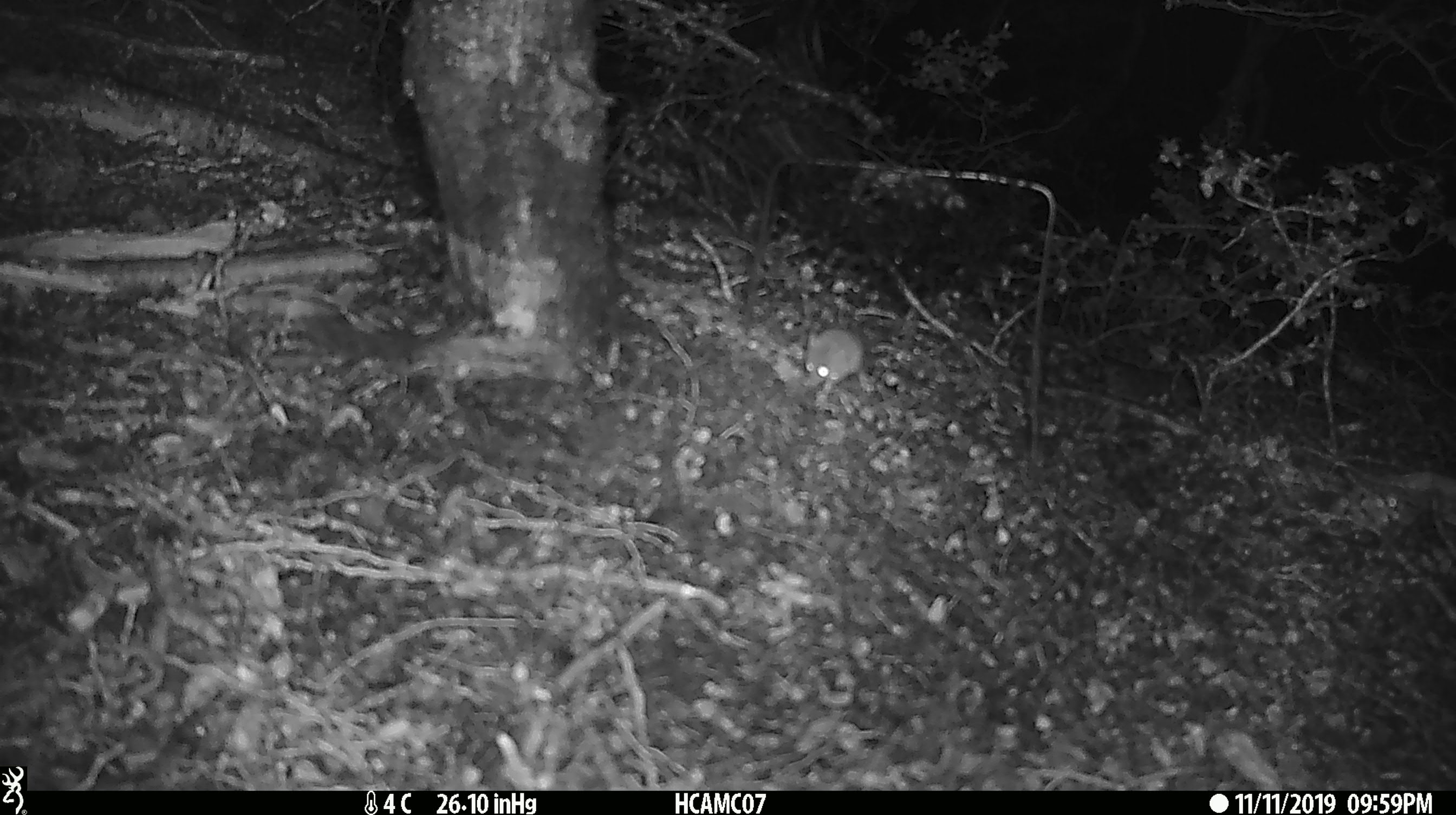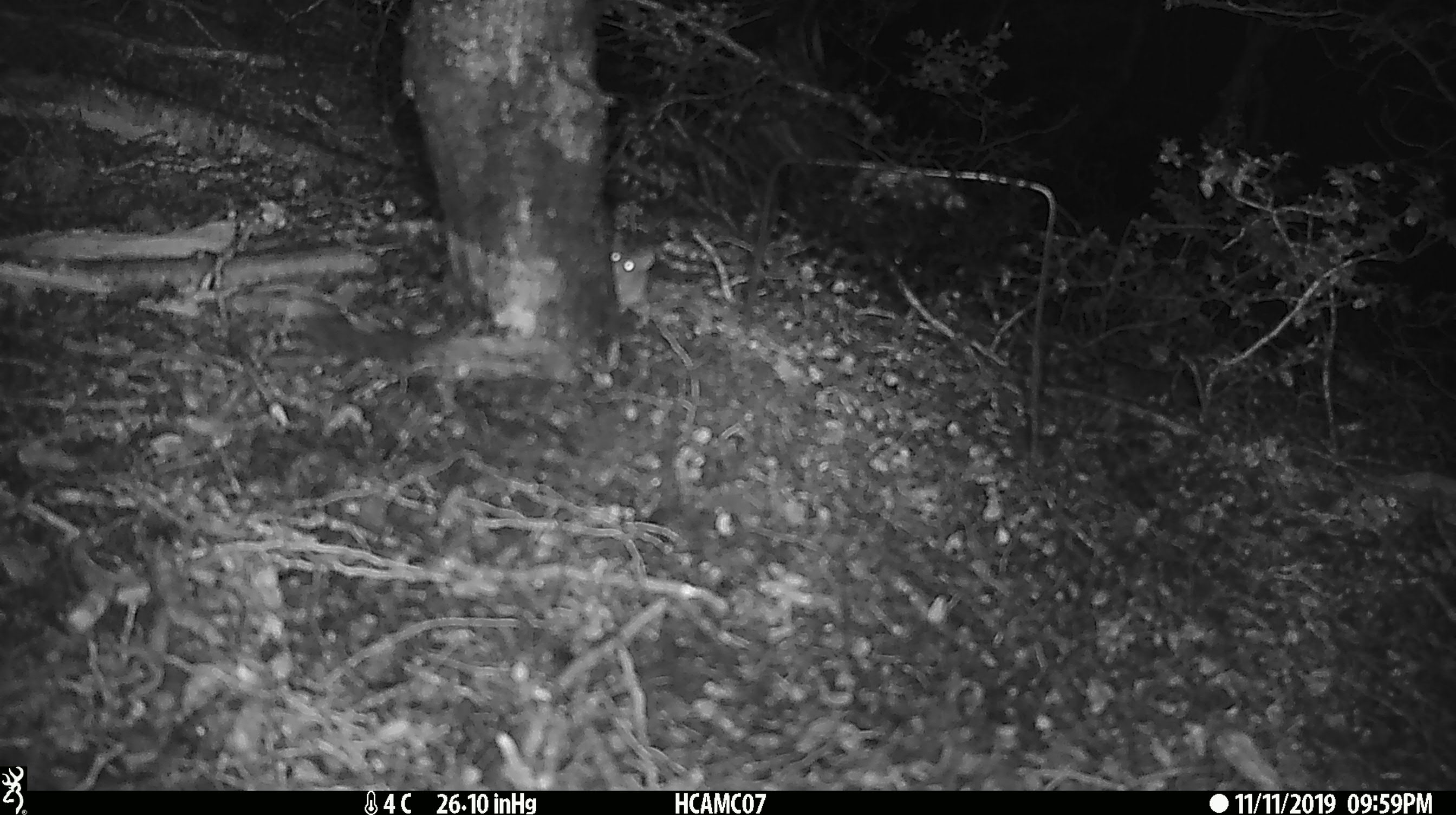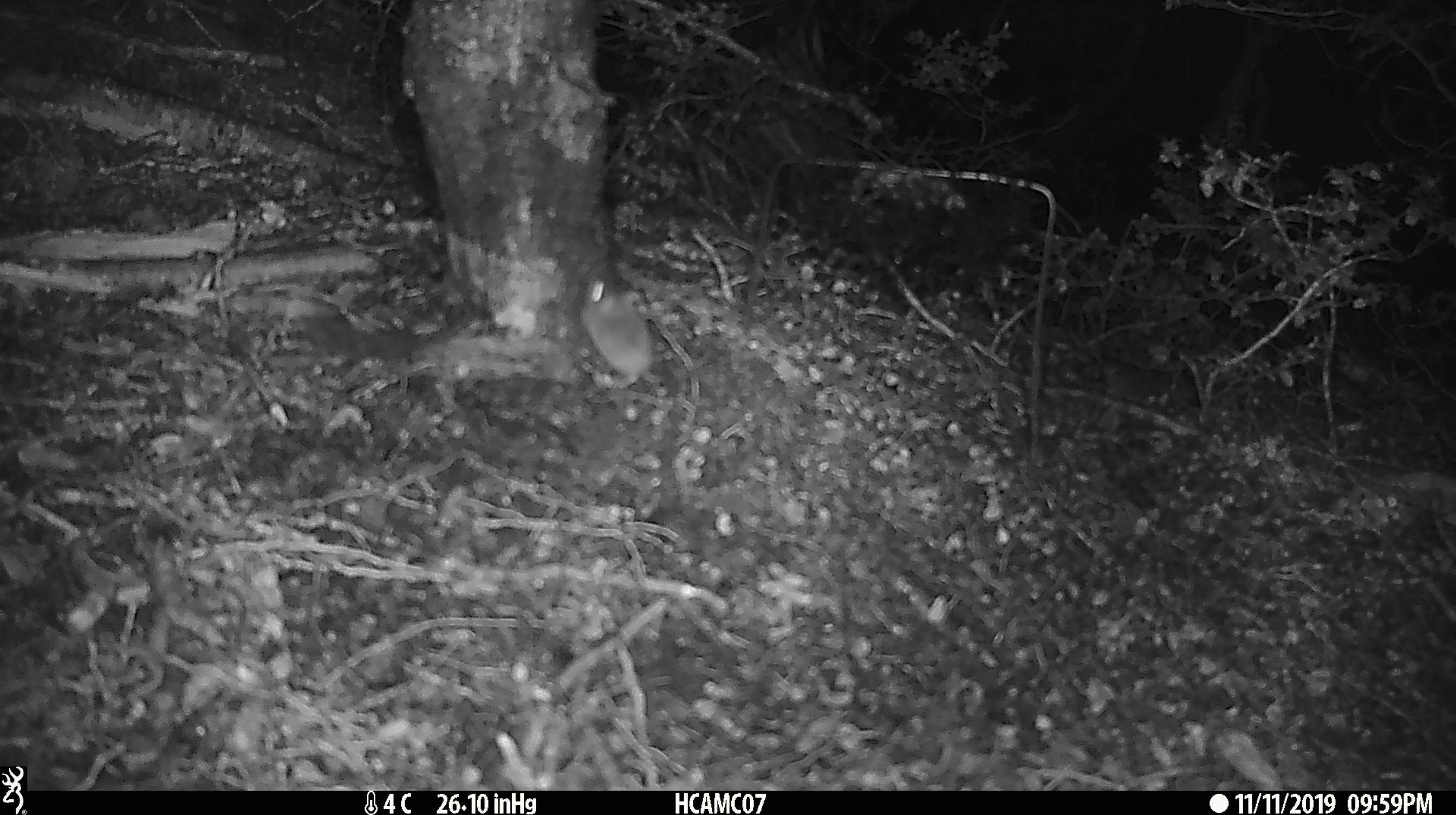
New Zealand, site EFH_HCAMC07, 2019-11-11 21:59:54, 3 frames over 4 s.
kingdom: Animalia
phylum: Chordata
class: Mammalia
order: Rodentia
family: Muridae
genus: Mus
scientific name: Mus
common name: mouse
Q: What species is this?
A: Mouse (Mus).